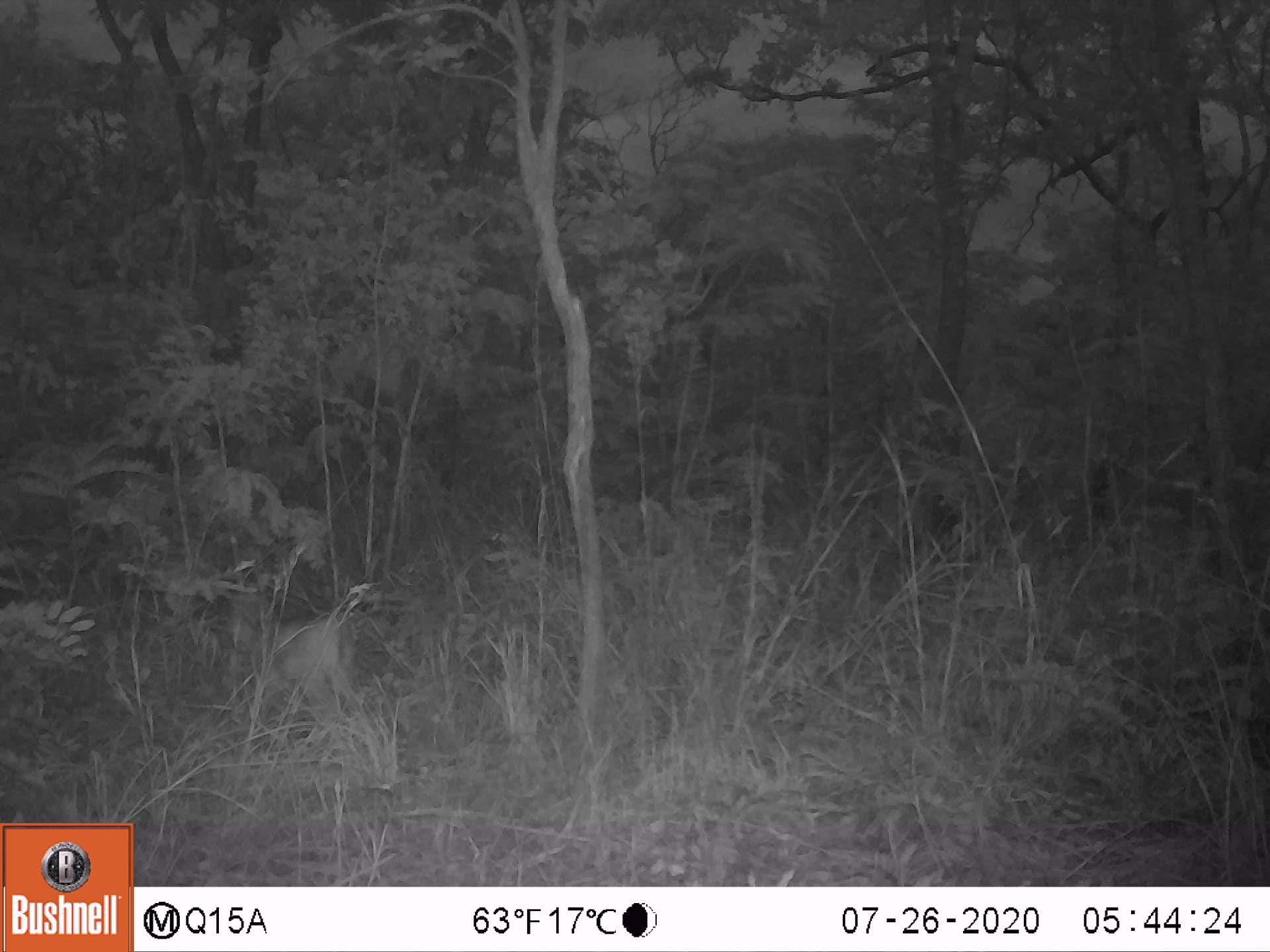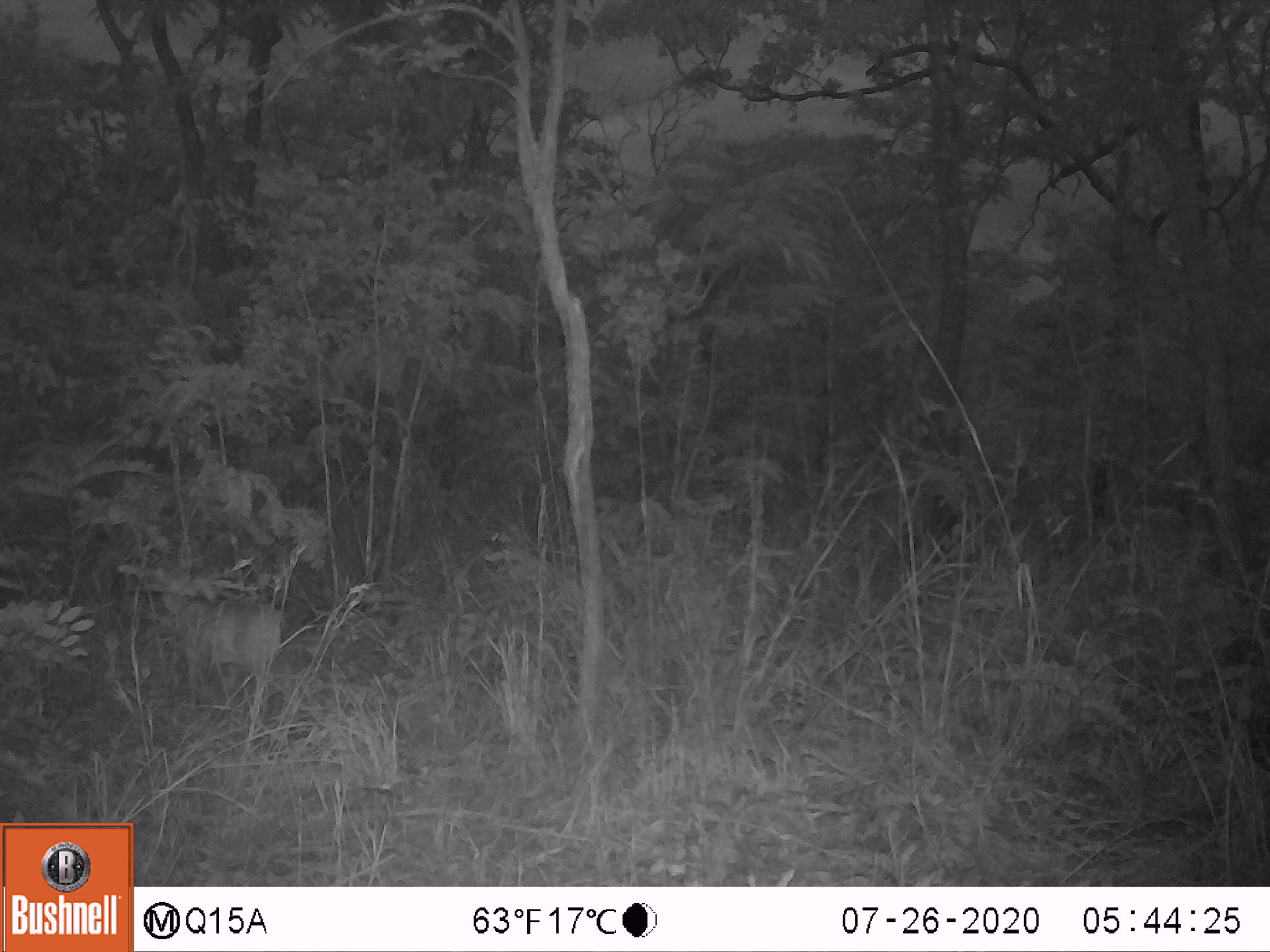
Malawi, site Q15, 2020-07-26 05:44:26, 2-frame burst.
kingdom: Animalia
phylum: Chordata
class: Mammalia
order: Artiodactyla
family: Bovidae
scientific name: Antilopinae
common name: small antelope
Small antelope (Antilopinae), count 1.